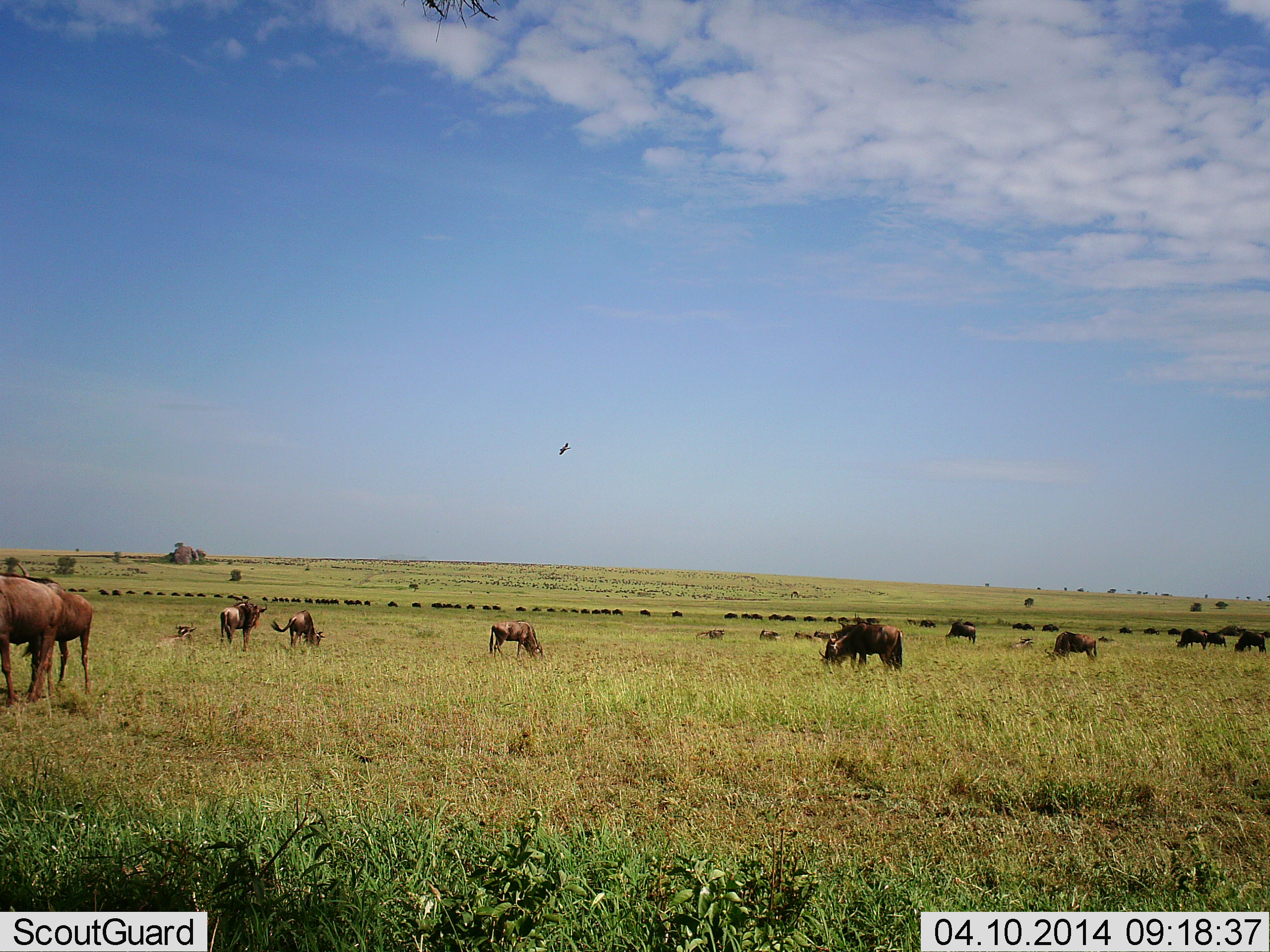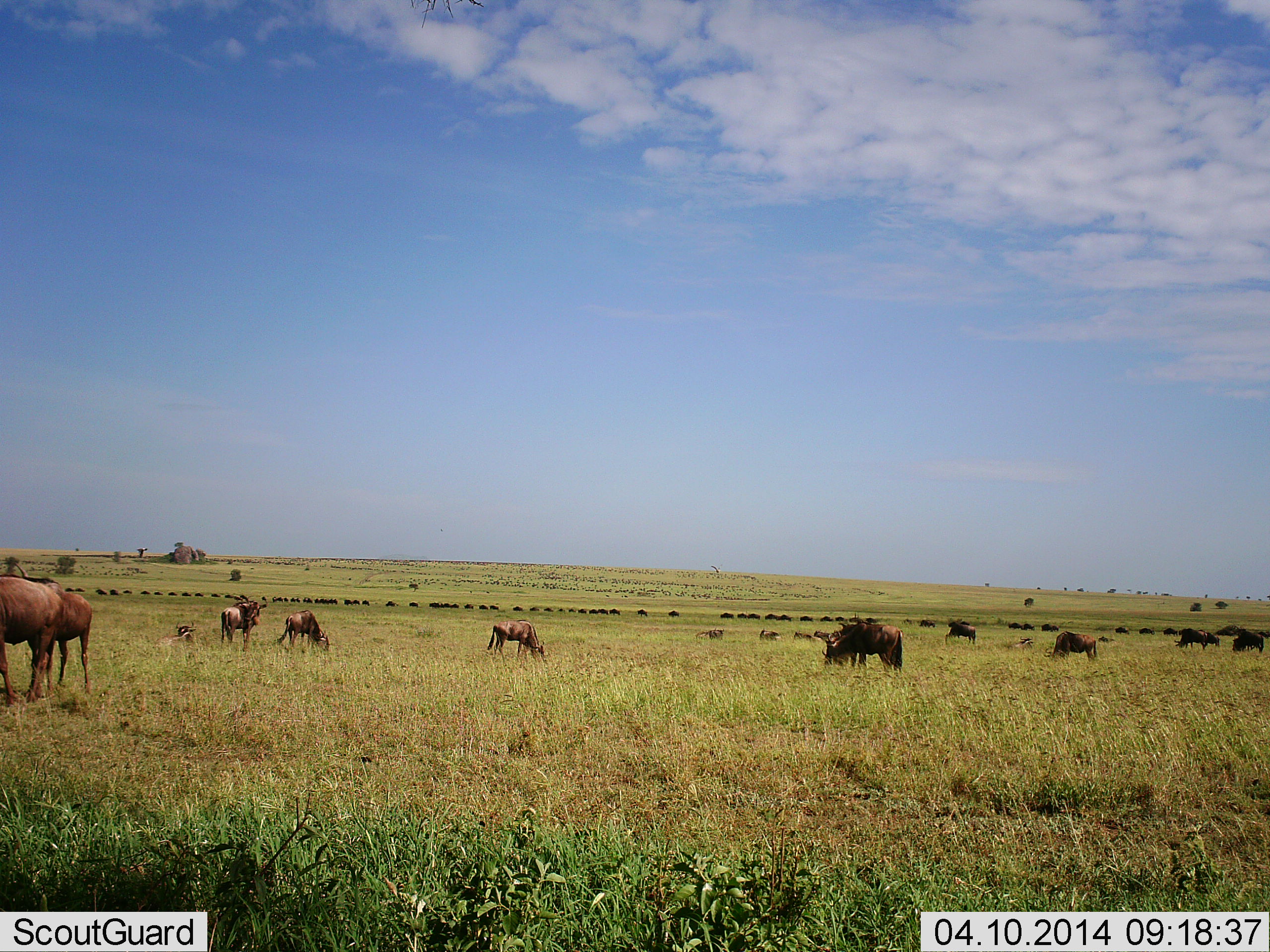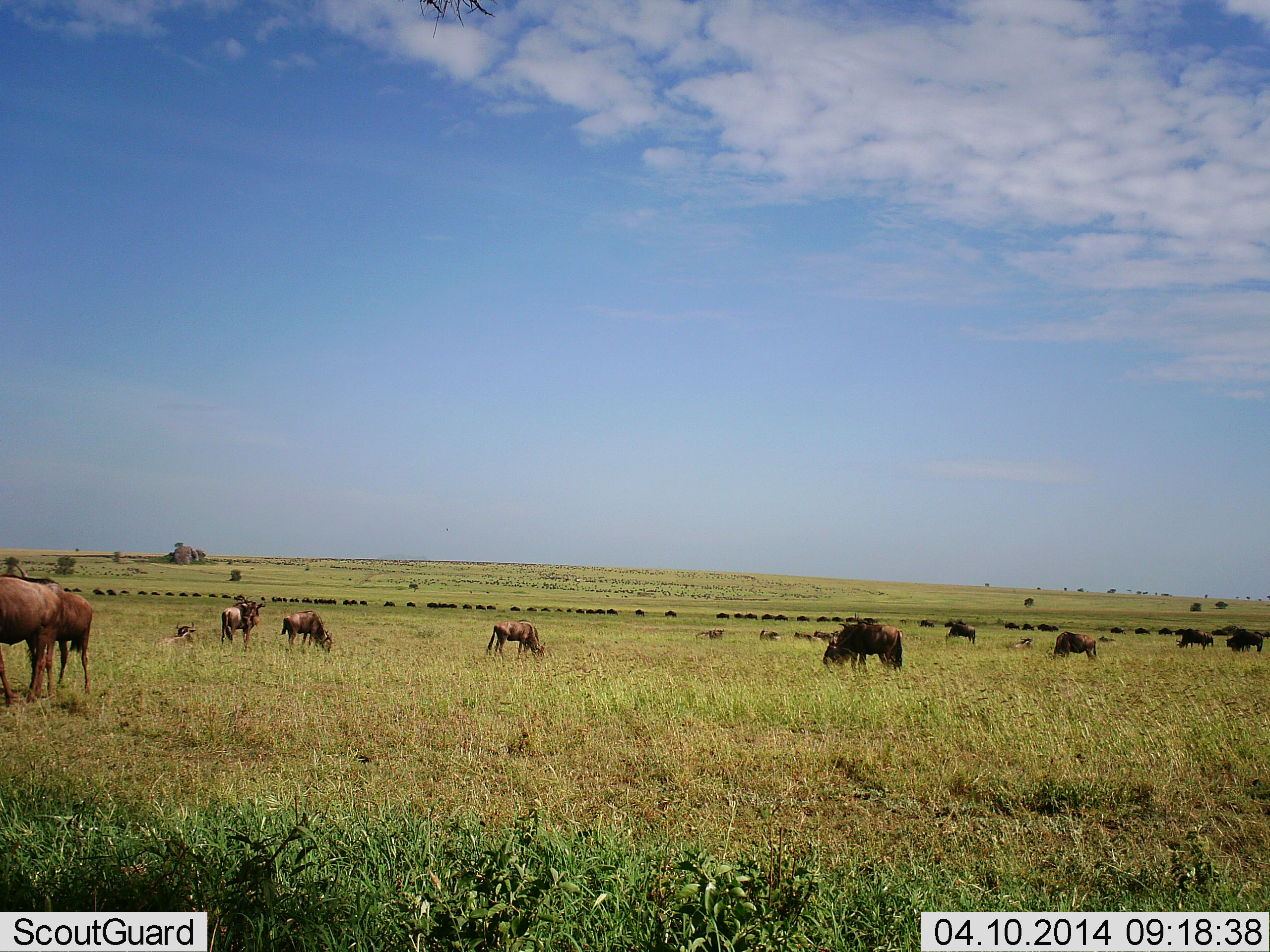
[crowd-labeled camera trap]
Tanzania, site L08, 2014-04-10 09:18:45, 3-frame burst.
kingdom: Animalia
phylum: Chordata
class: Mammalia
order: Artiodactyla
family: Bovidae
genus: Connochaetes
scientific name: Connochaetes taurinus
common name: blue wildebeest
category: wildebeest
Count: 51+.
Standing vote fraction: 50%.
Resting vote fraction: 25%.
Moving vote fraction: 58%.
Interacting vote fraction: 0%.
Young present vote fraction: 17%.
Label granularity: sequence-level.